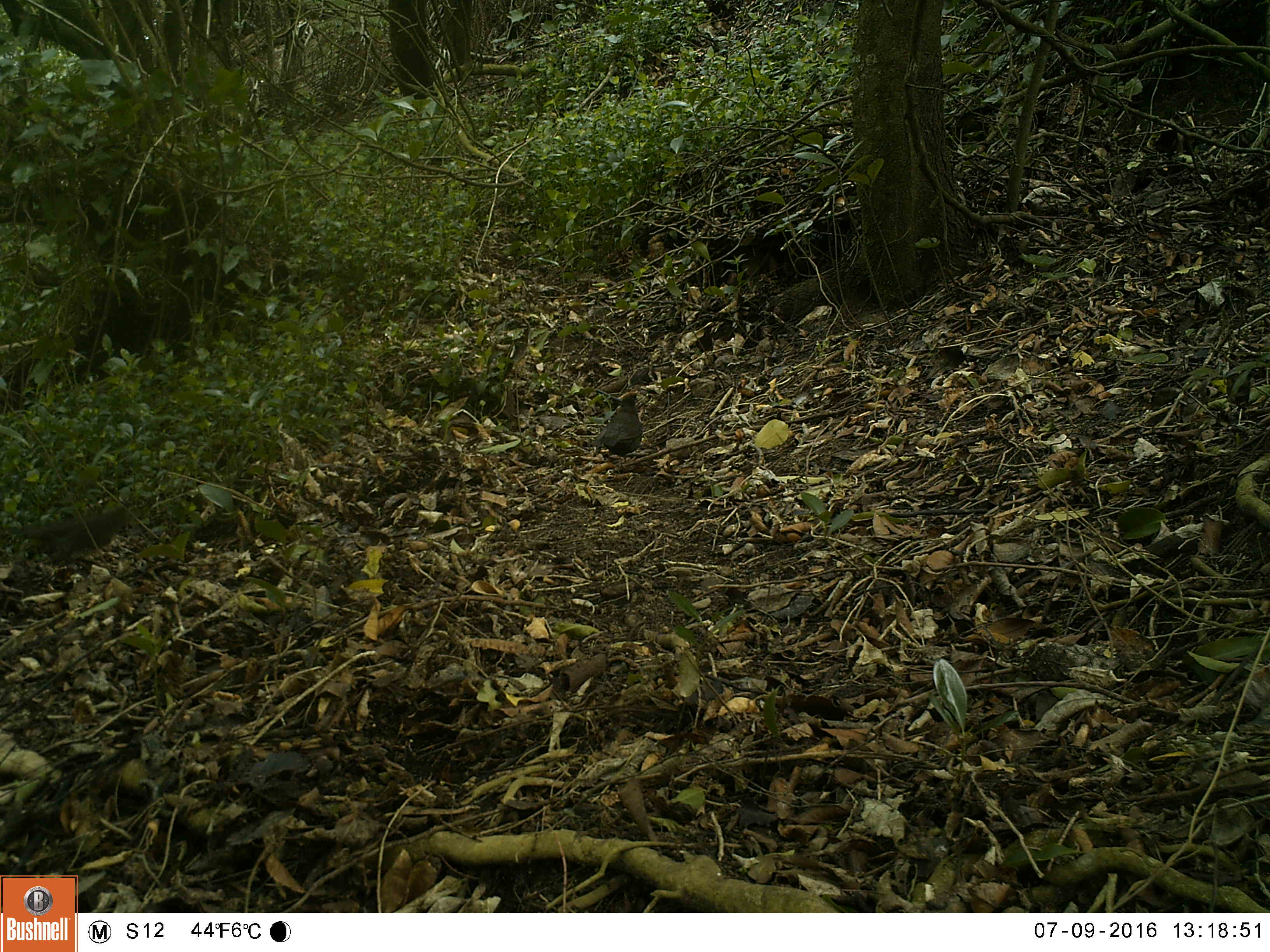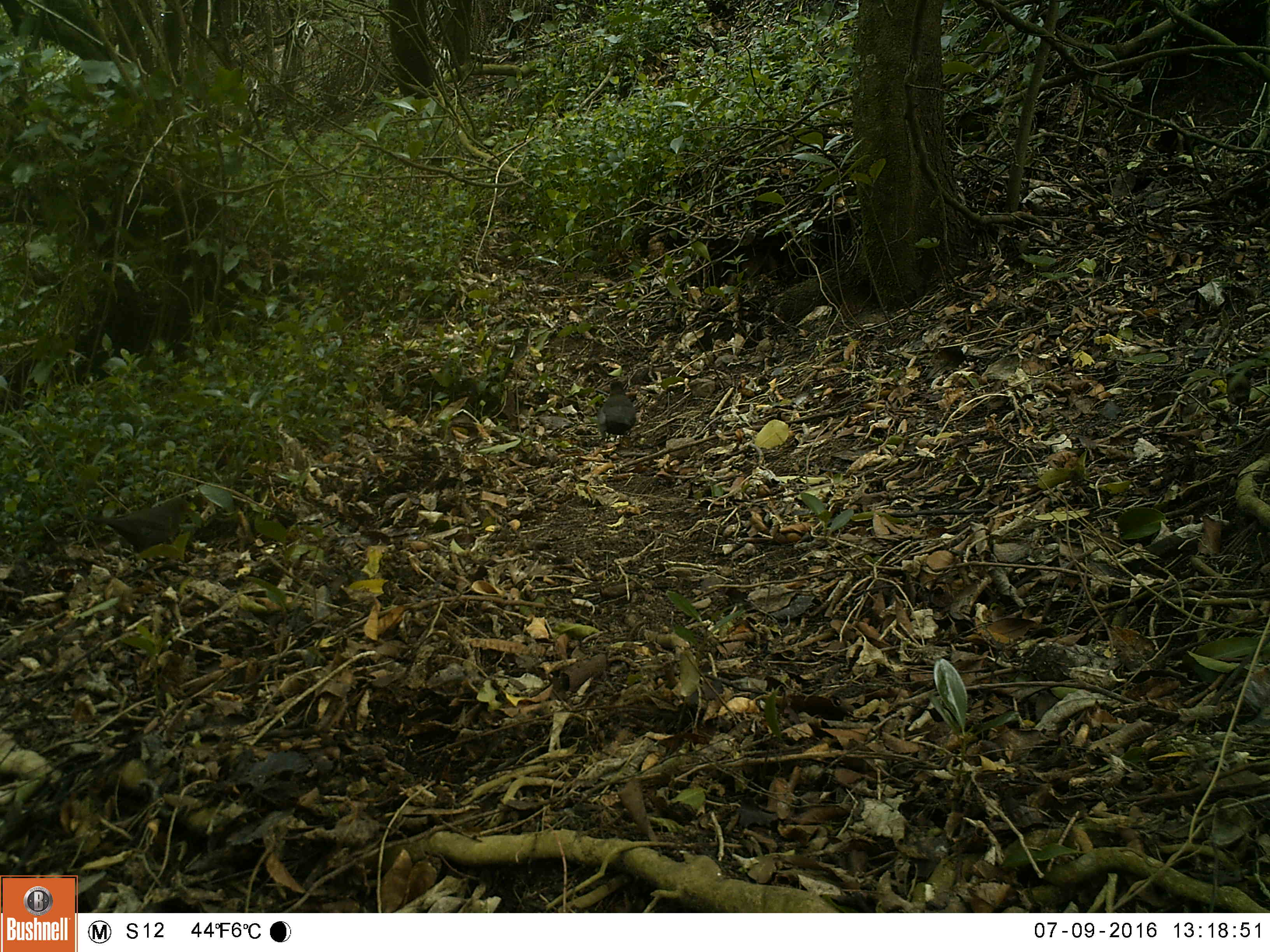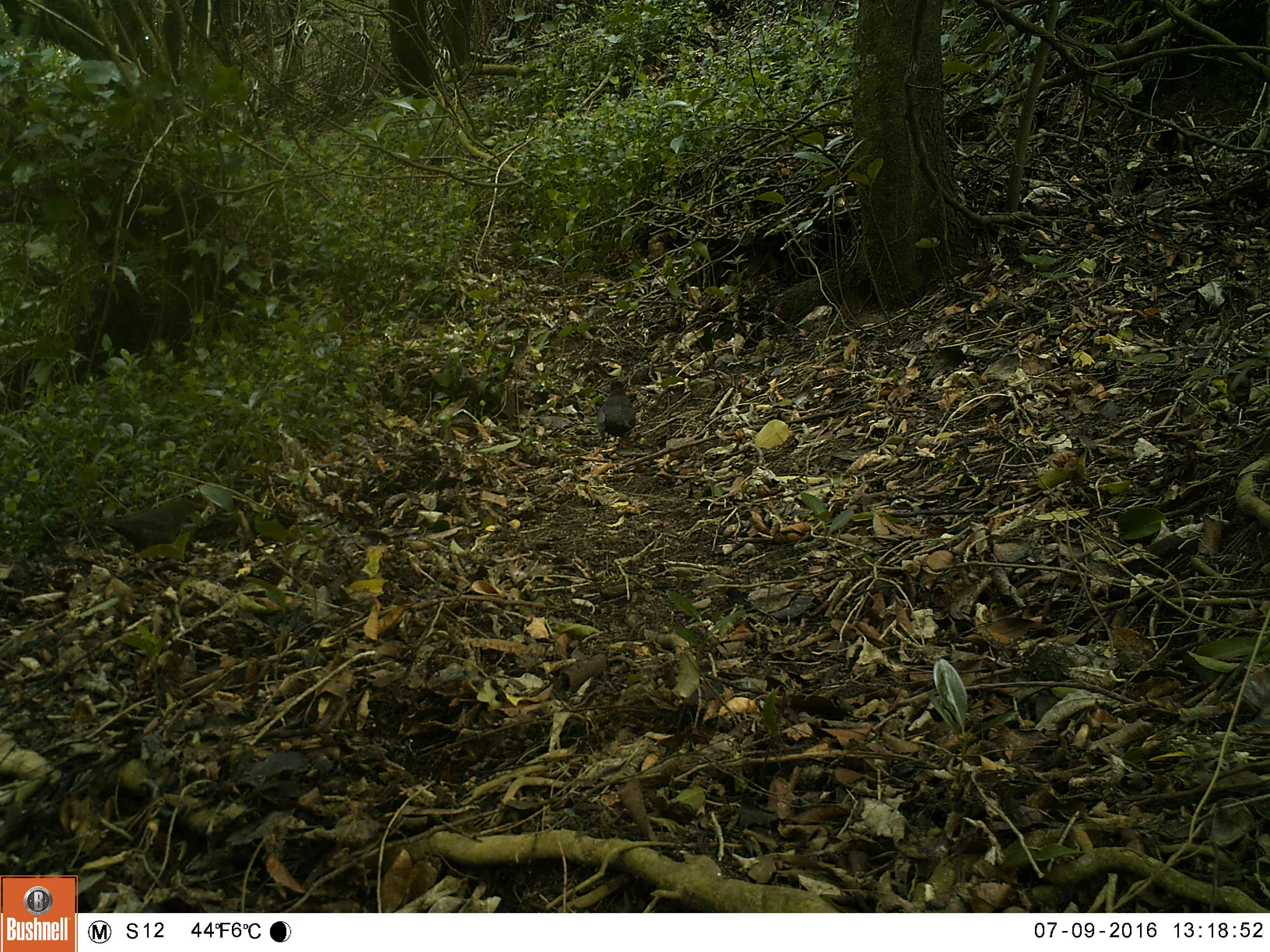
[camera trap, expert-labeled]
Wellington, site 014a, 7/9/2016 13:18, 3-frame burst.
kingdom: Animalia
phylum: Chordata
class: Aves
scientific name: Aves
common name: bird